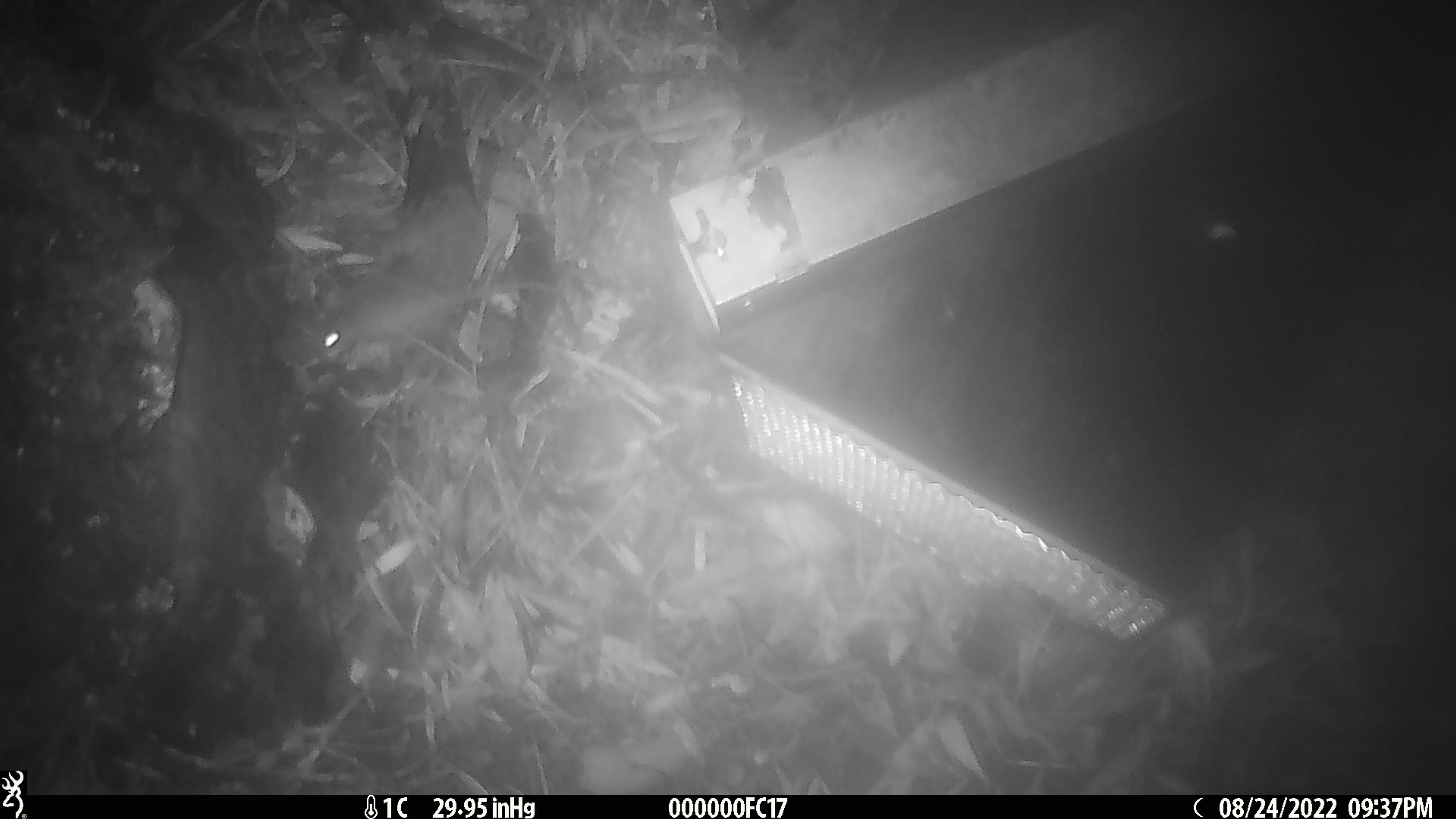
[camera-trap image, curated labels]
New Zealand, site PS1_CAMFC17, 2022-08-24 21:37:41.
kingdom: Animalia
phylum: Chordata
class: Mammalia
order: Rodentia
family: Muridae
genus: Mus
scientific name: Mus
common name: mouse